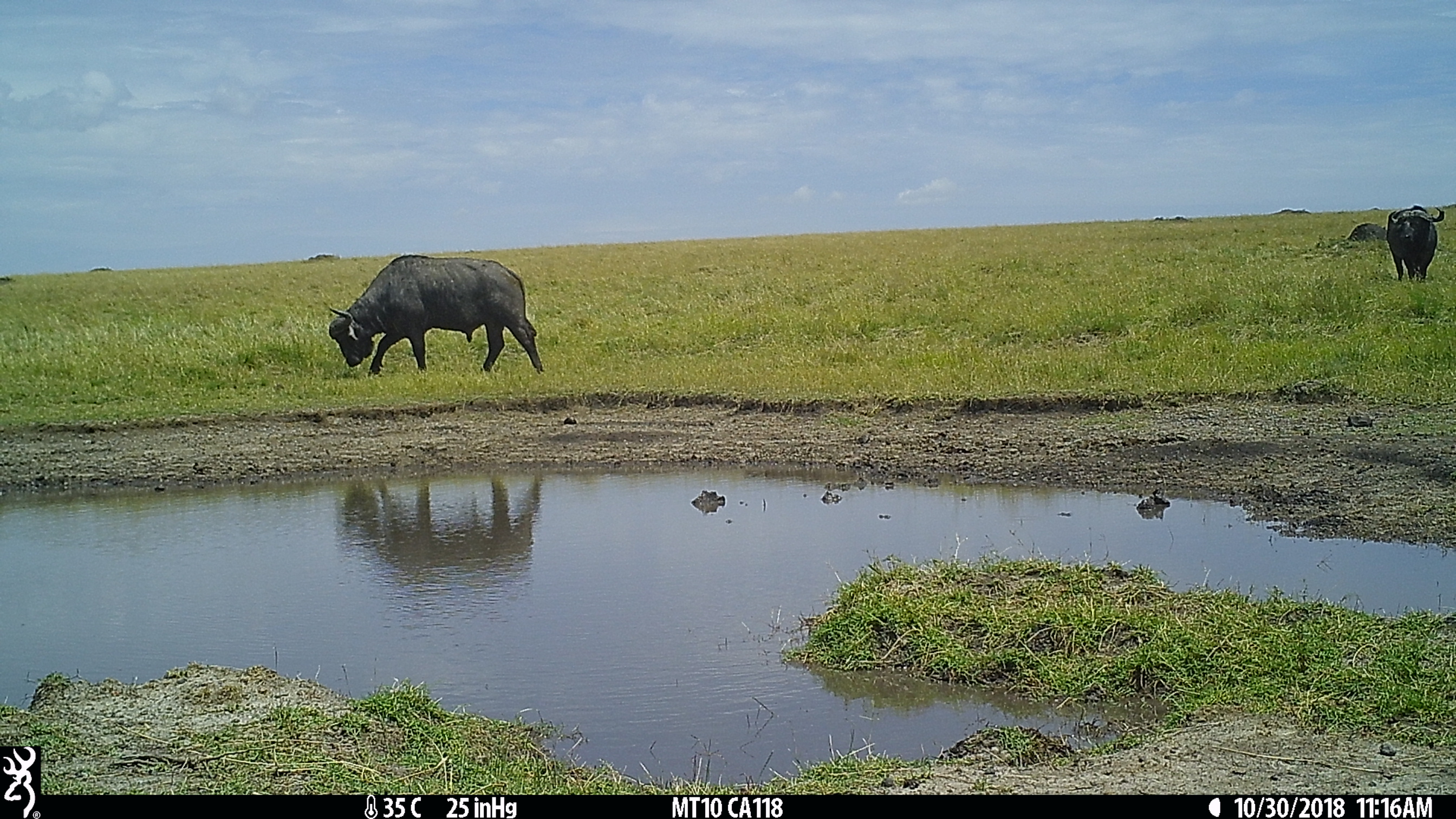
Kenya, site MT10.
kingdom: Animalia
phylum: Chordata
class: Mammalia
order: Artiodactyla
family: Bovidae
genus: Syncerus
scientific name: Syncerus caffer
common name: buffalo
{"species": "buffalo (Syncerus caffer)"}